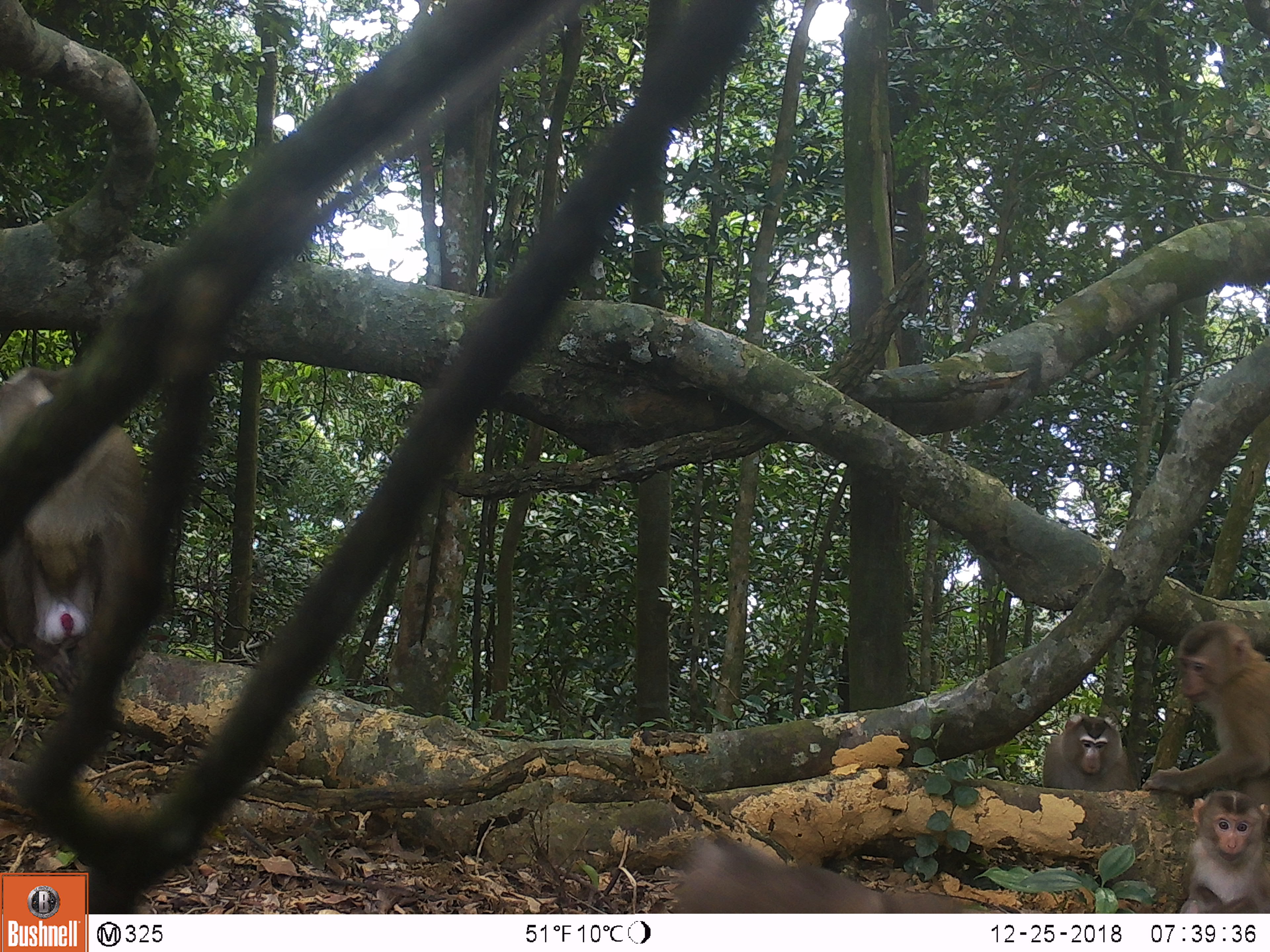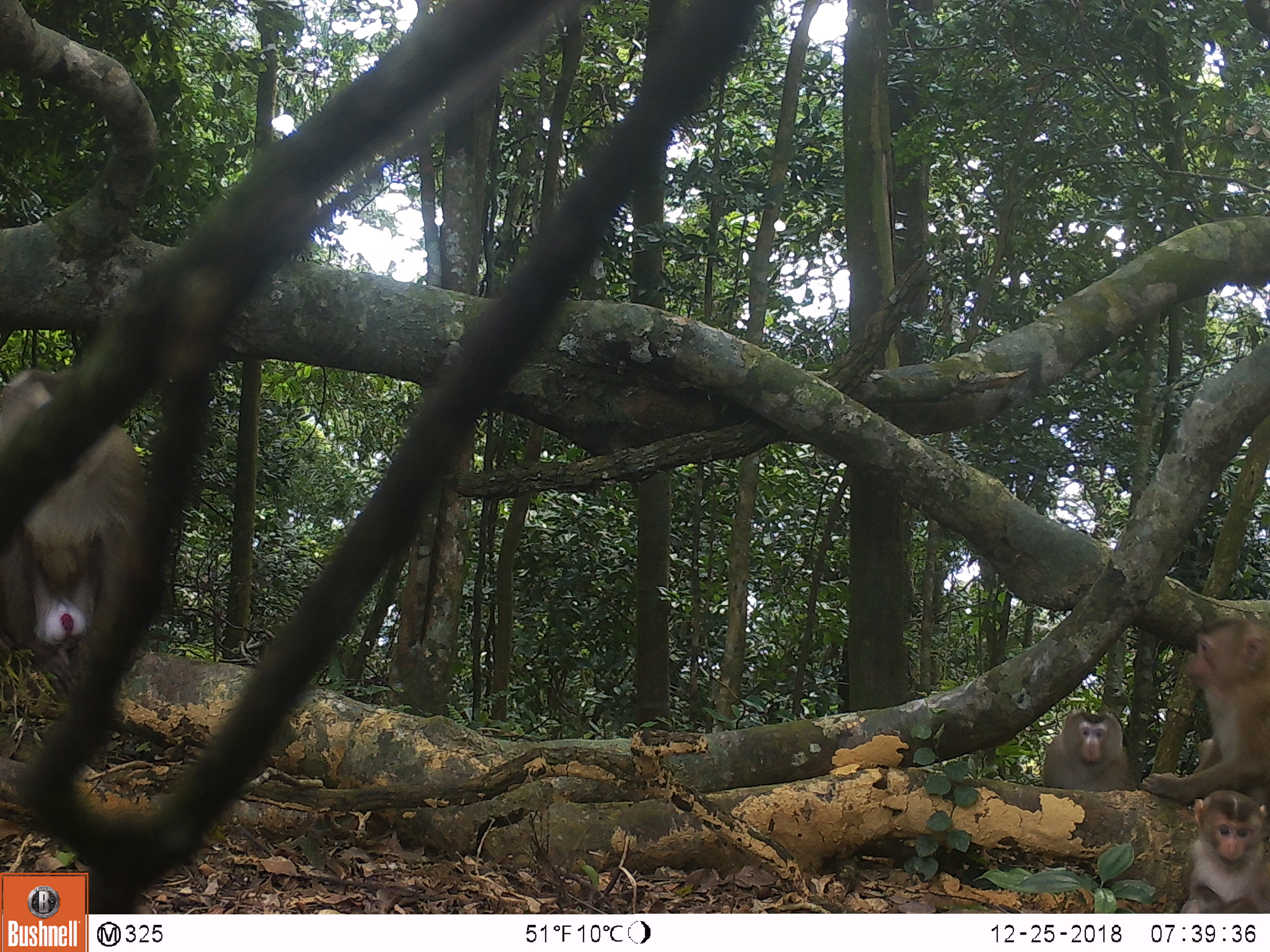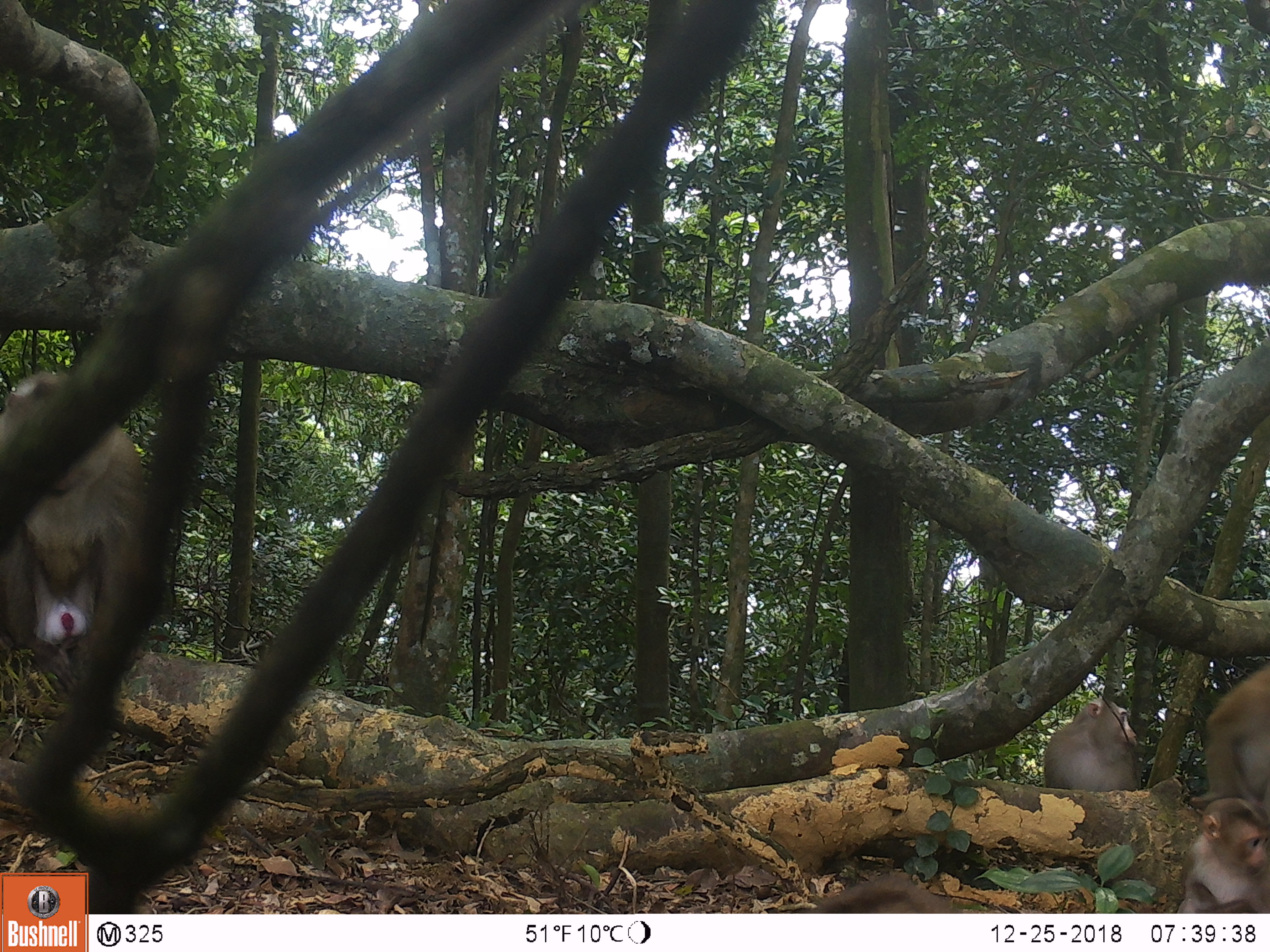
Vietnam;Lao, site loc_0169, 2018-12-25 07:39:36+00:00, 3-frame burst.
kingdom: Animalia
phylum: Chordata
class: Mammalia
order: Primates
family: Cercopithecidae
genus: Macaca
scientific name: Macaca nemestrina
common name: pig-tailed macaque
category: pig tailed macaque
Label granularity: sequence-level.